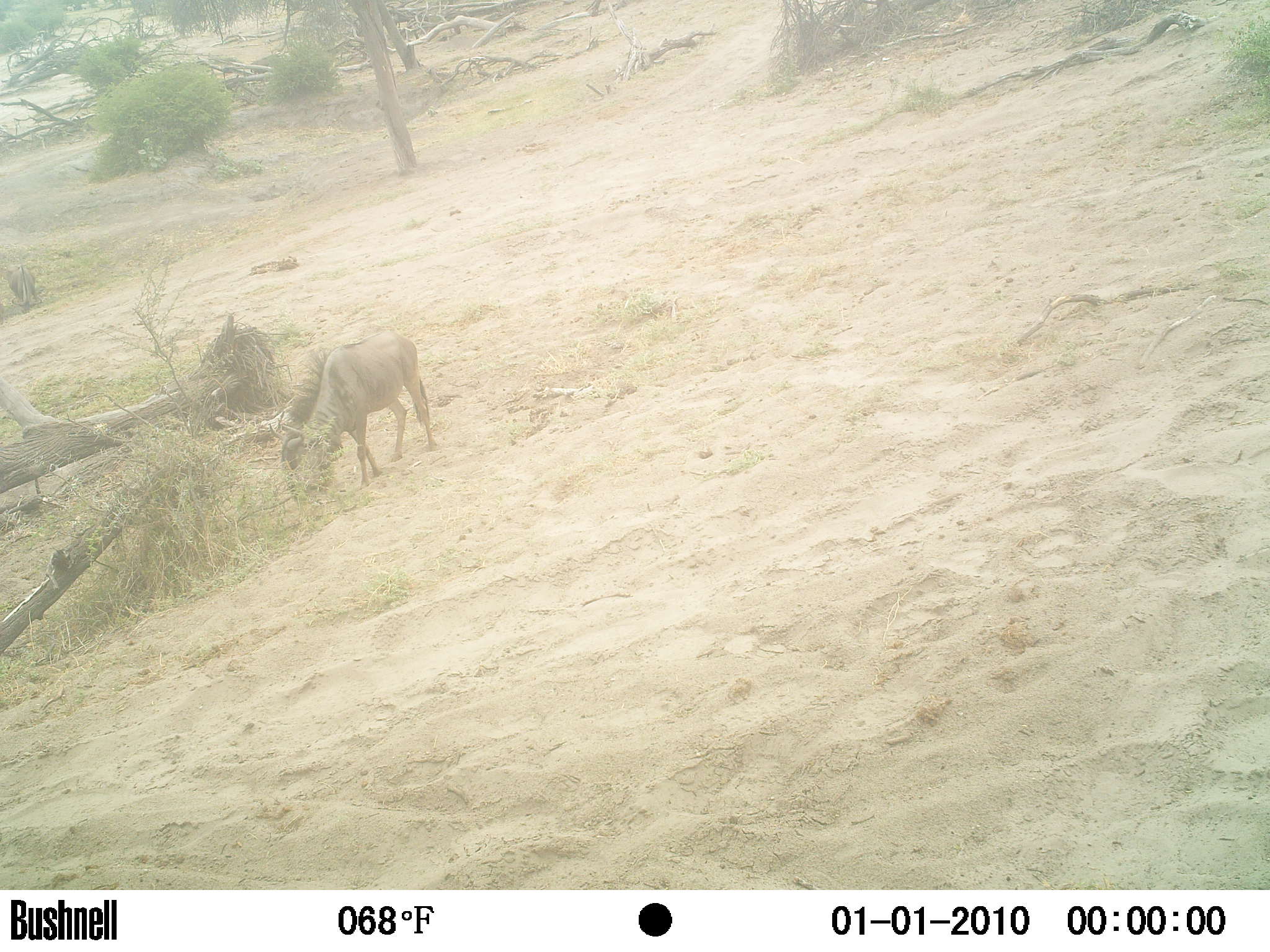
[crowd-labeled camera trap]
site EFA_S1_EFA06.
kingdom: Animalia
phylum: Chordata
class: Mammalia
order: Artiodactyla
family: Bovidae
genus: Connochaetes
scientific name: Connochaetes taurinus taurinus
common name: blue wildebeest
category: wildebeestblue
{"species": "wildebeestblue (blue wildebeest) (Connochaetes taurinus taurinus)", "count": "1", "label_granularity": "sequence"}